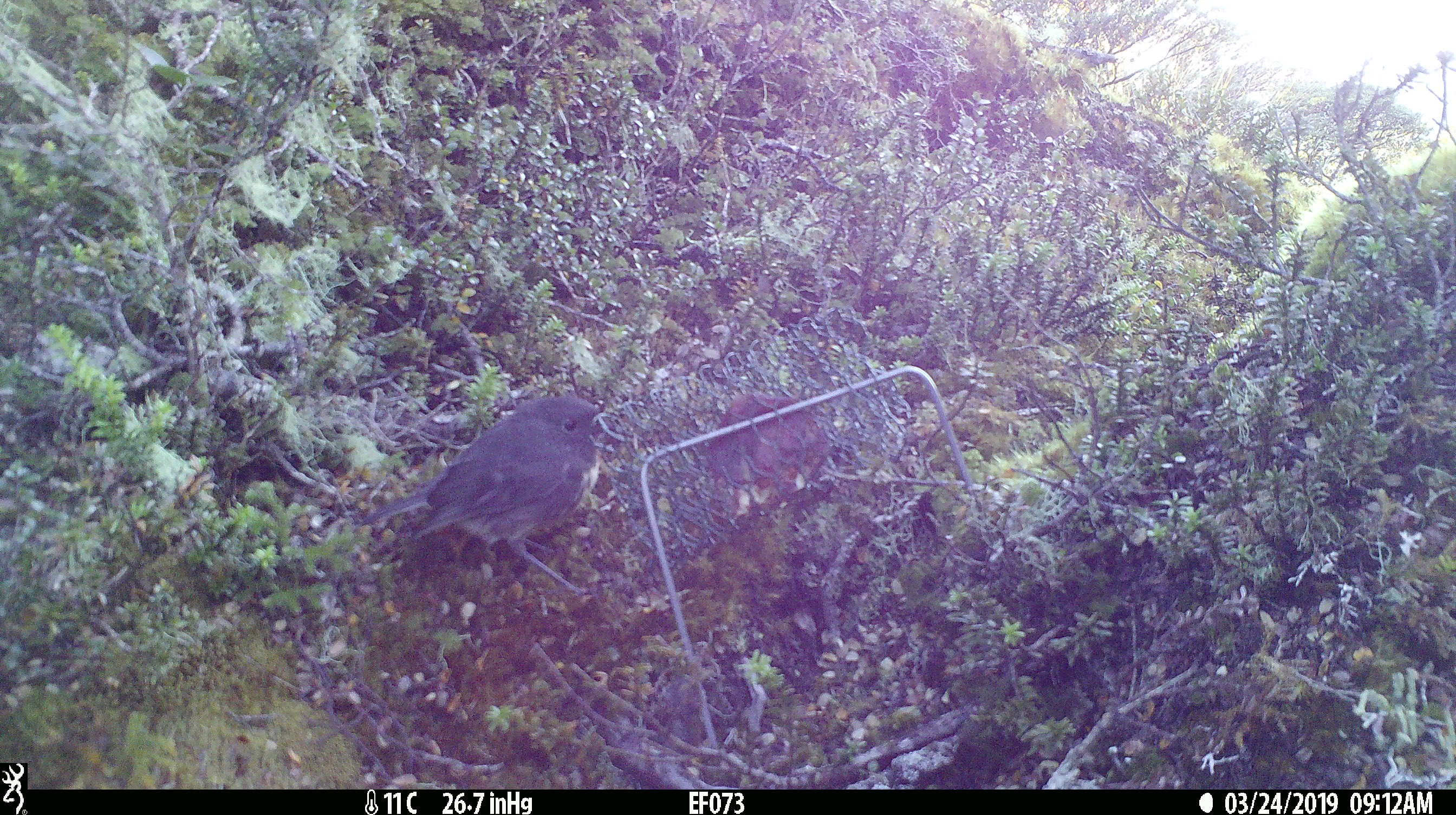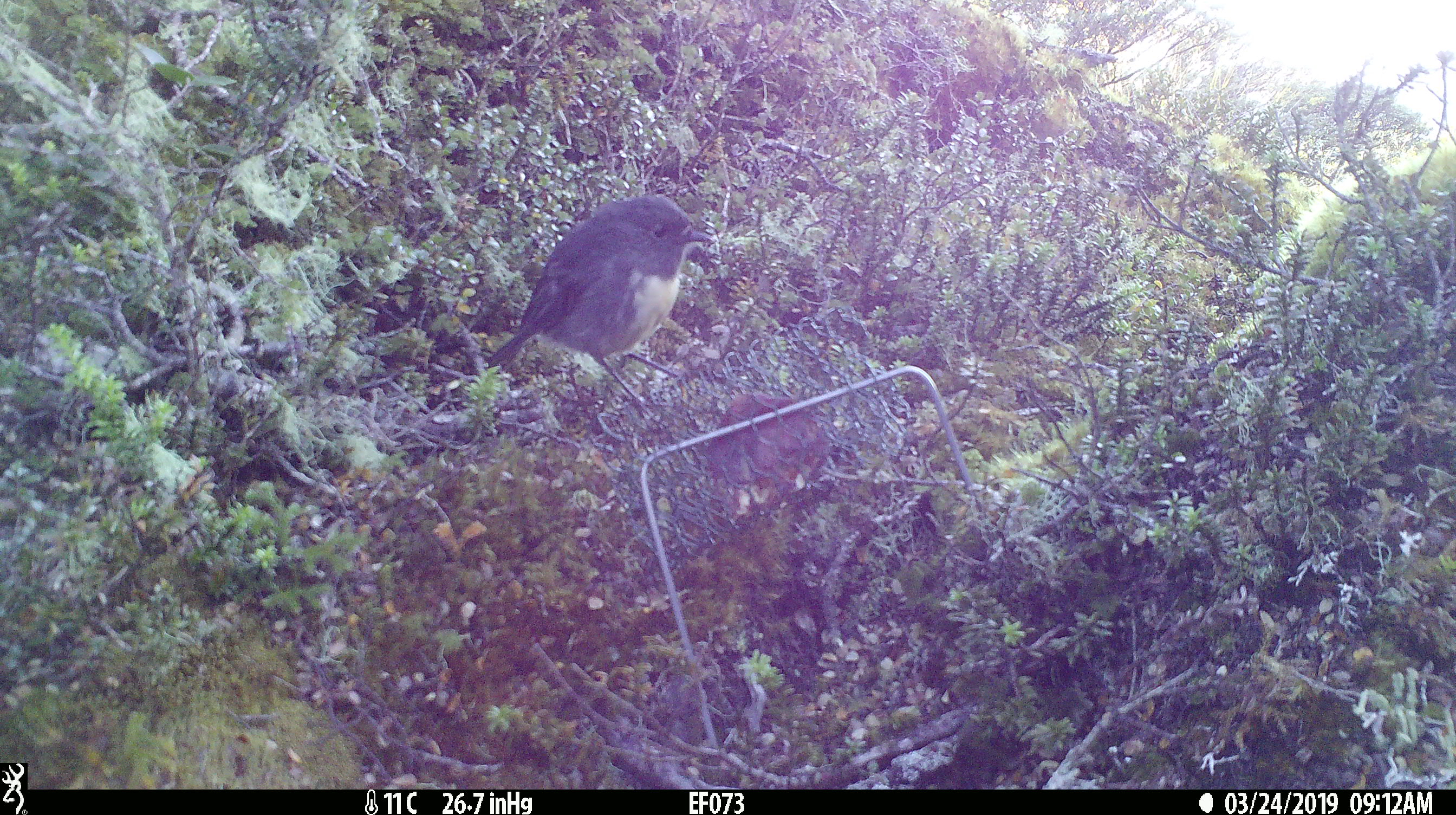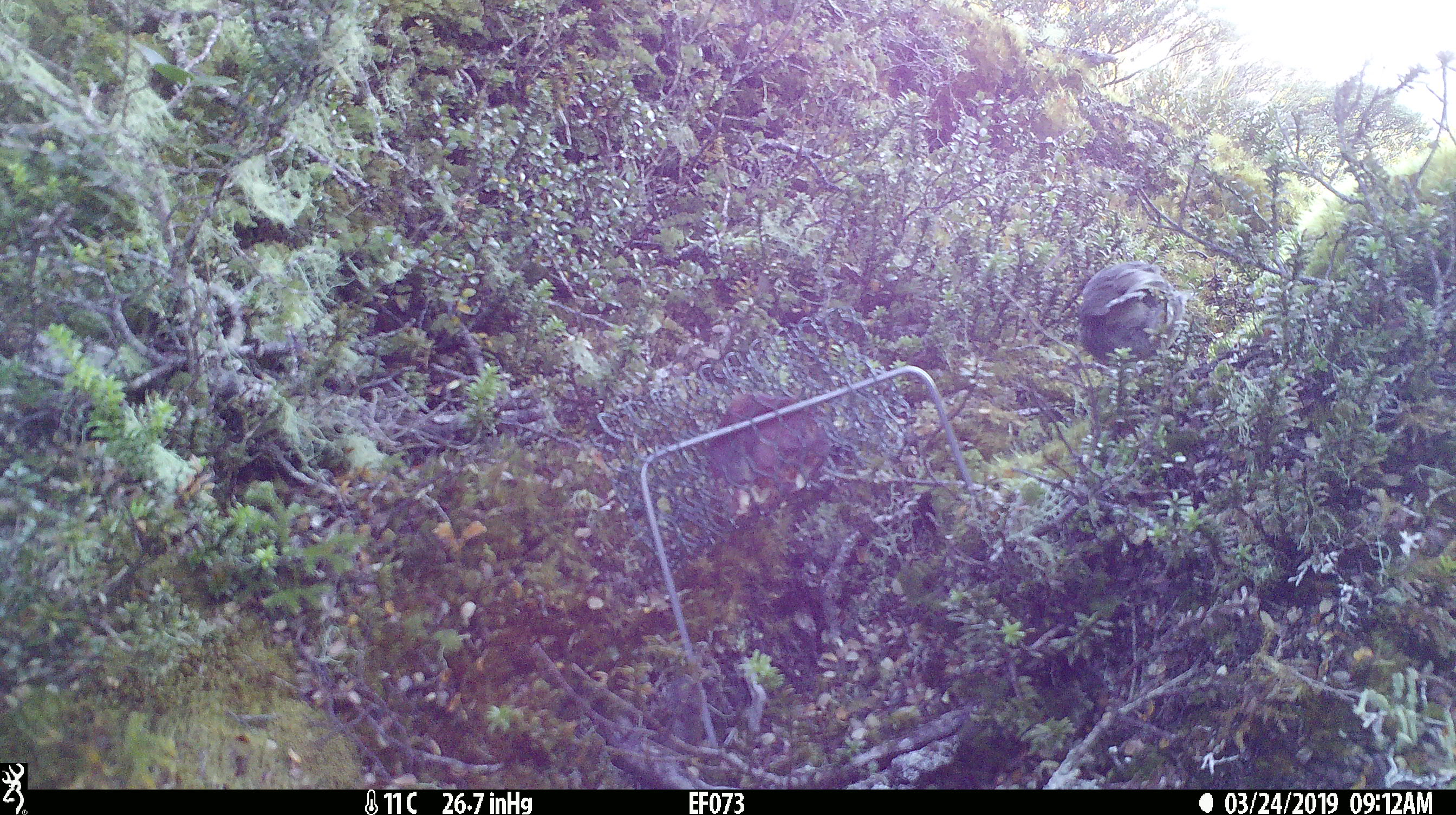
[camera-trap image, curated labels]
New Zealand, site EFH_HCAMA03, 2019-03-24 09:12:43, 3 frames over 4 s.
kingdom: Animalia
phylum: Chordata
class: Aves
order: Passeriformes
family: Petroicidae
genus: Petroica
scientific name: Petroica australis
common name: new zealand robin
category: robin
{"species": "robin (new zealand robin) (Petroica australis)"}